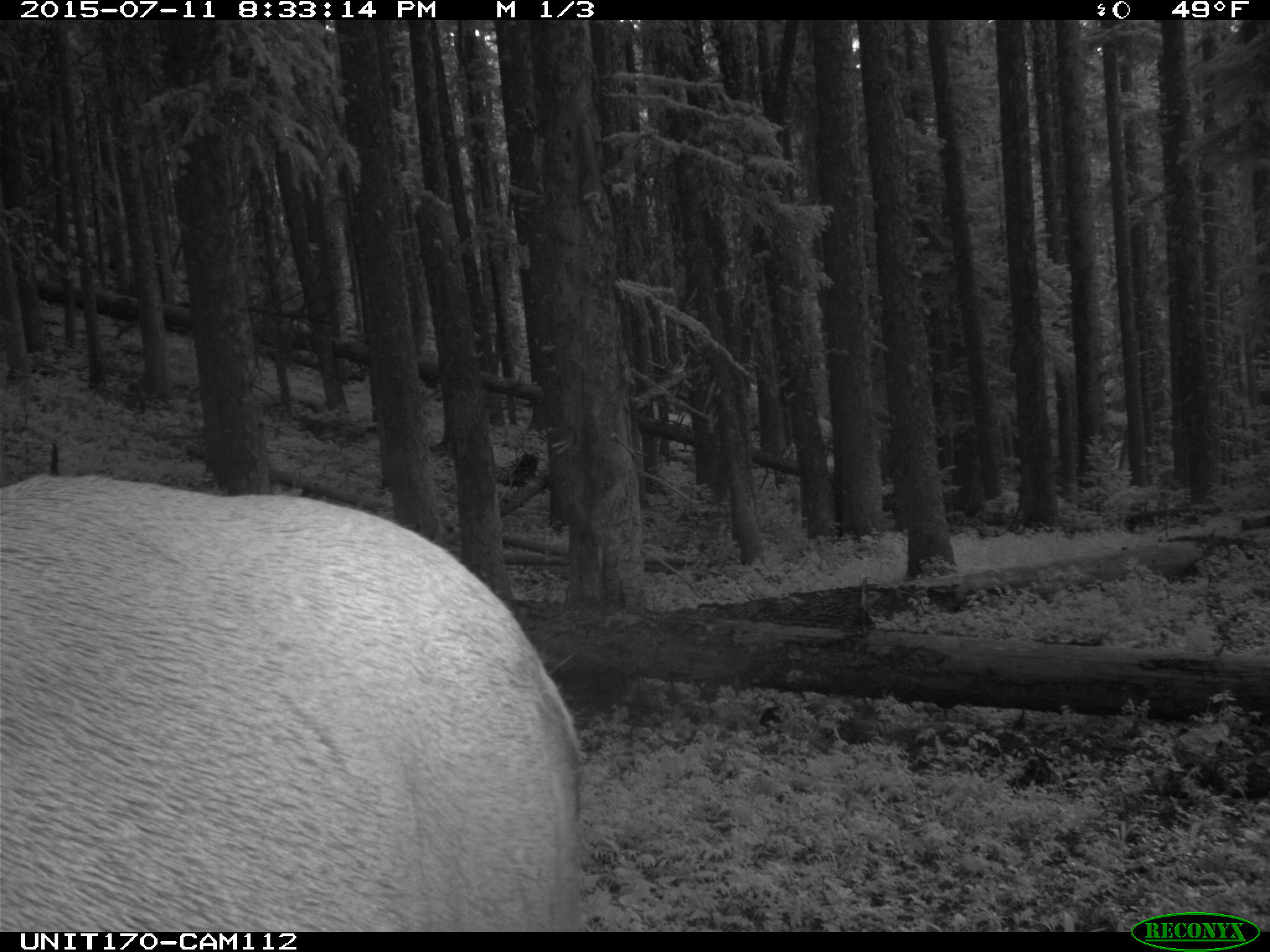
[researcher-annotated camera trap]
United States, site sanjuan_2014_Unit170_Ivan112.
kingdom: Animalia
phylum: Chordata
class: Mammalia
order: Artiodactyla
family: Cervidae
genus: Cervus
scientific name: Cervus elaphus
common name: red deer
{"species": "Cervus elaphus (red deer)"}